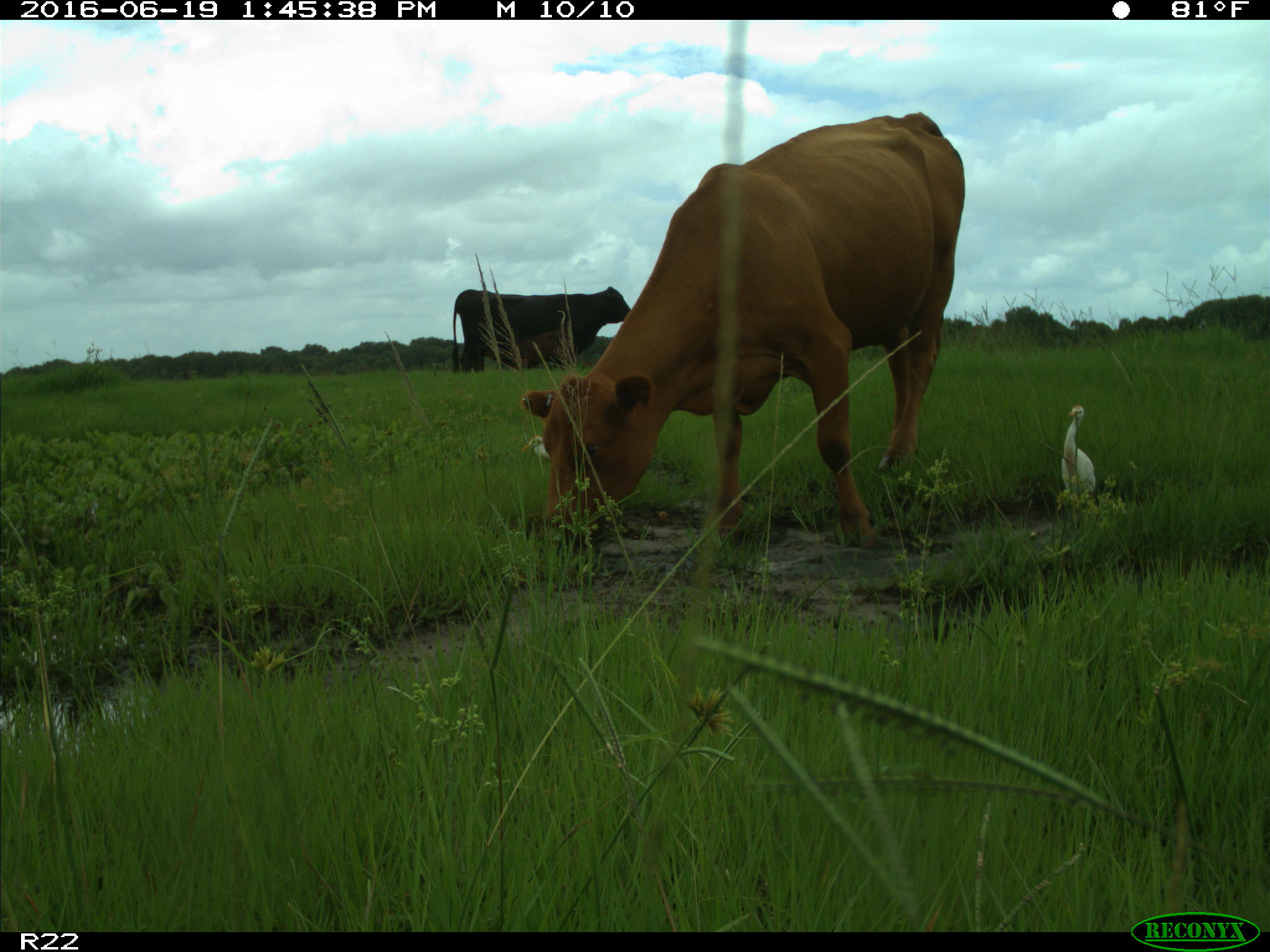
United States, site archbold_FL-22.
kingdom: Animalia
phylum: Chordata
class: Mammalia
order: Artiodactyla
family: Bovidae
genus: Bos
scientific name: Bos taurus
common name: domestic cow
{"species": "Bos taurus (domestic cow)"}